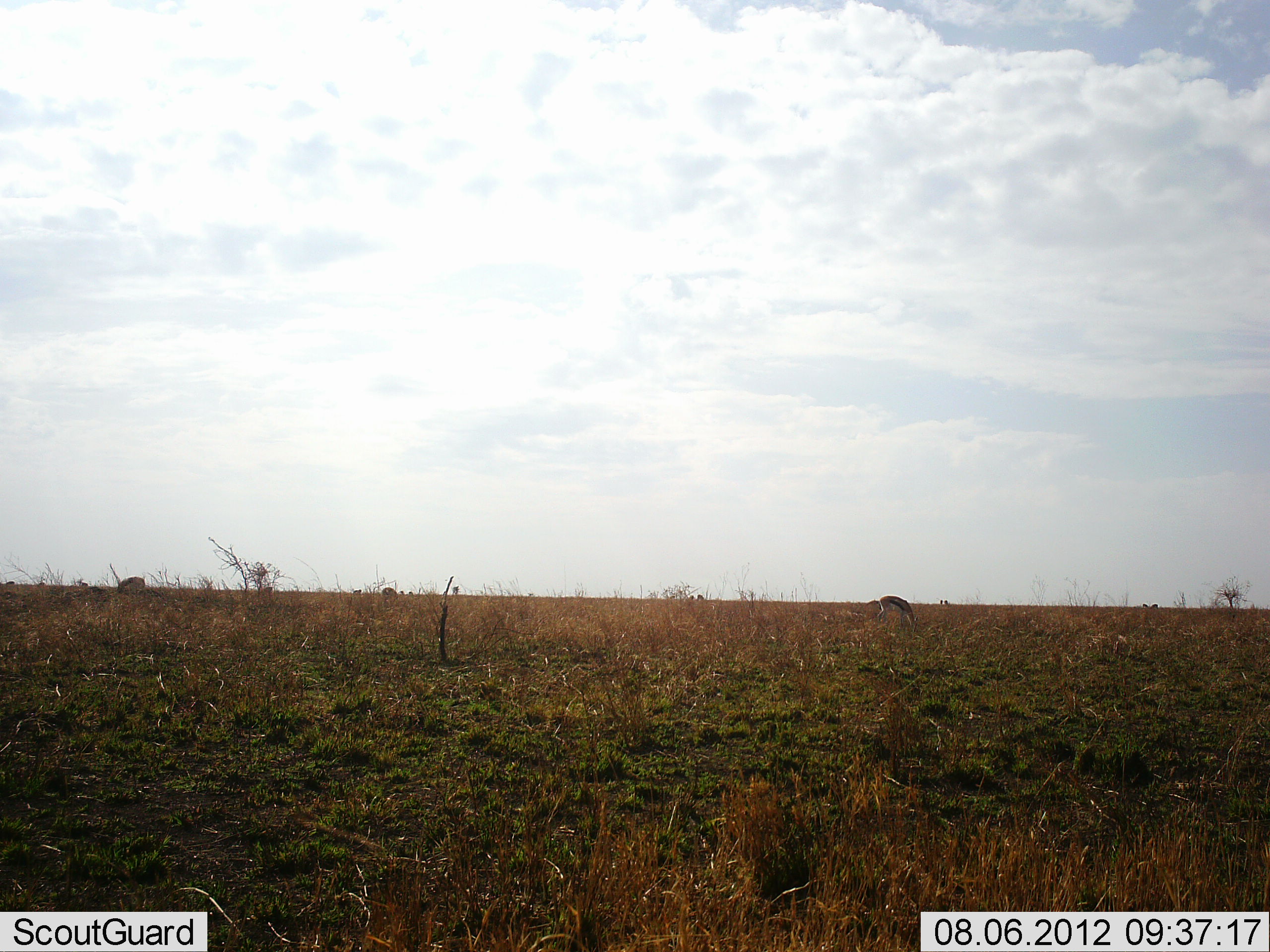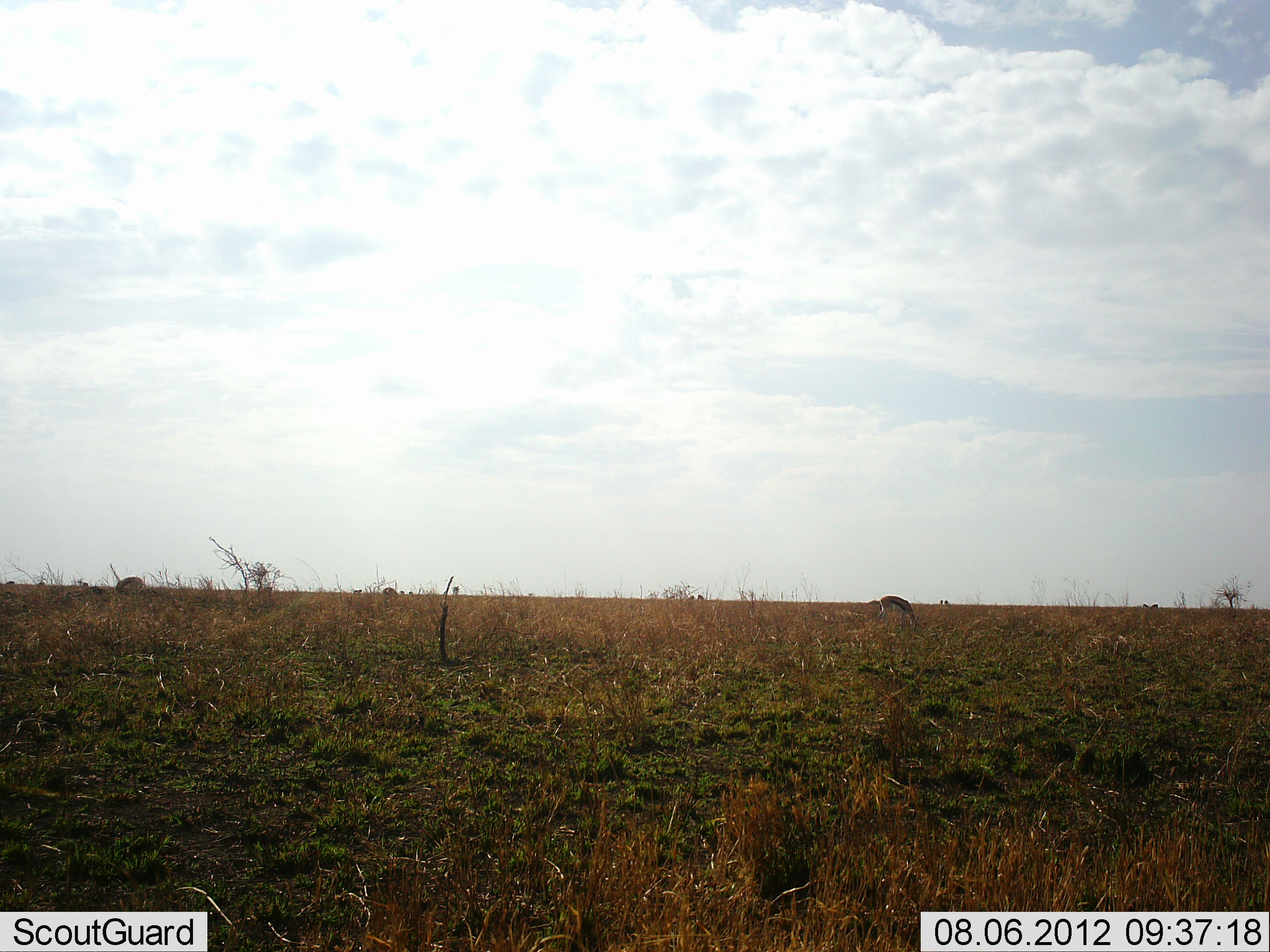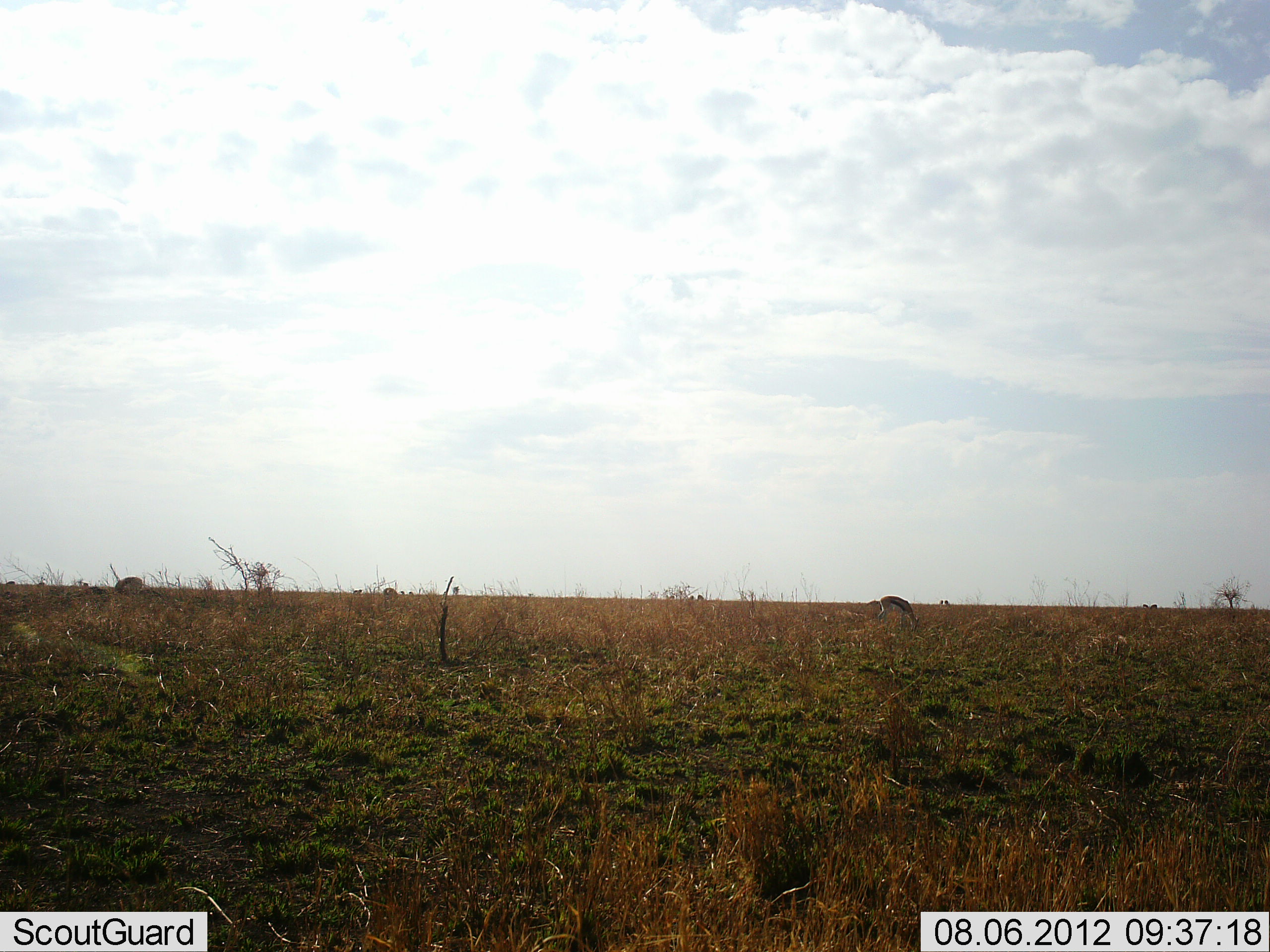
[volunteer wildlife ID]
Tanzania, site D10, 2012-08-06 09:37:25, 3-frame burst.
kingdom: Animalia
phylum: Chordata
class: Mammalia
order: Artiodactyla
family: Bovidae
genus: Eudorcas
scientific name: Eudorcas thomsonii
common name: thomson's gazelle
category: gazellethomsons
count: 2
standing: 30%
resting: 0%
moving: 0%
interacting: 0%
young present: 0%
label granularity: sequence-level